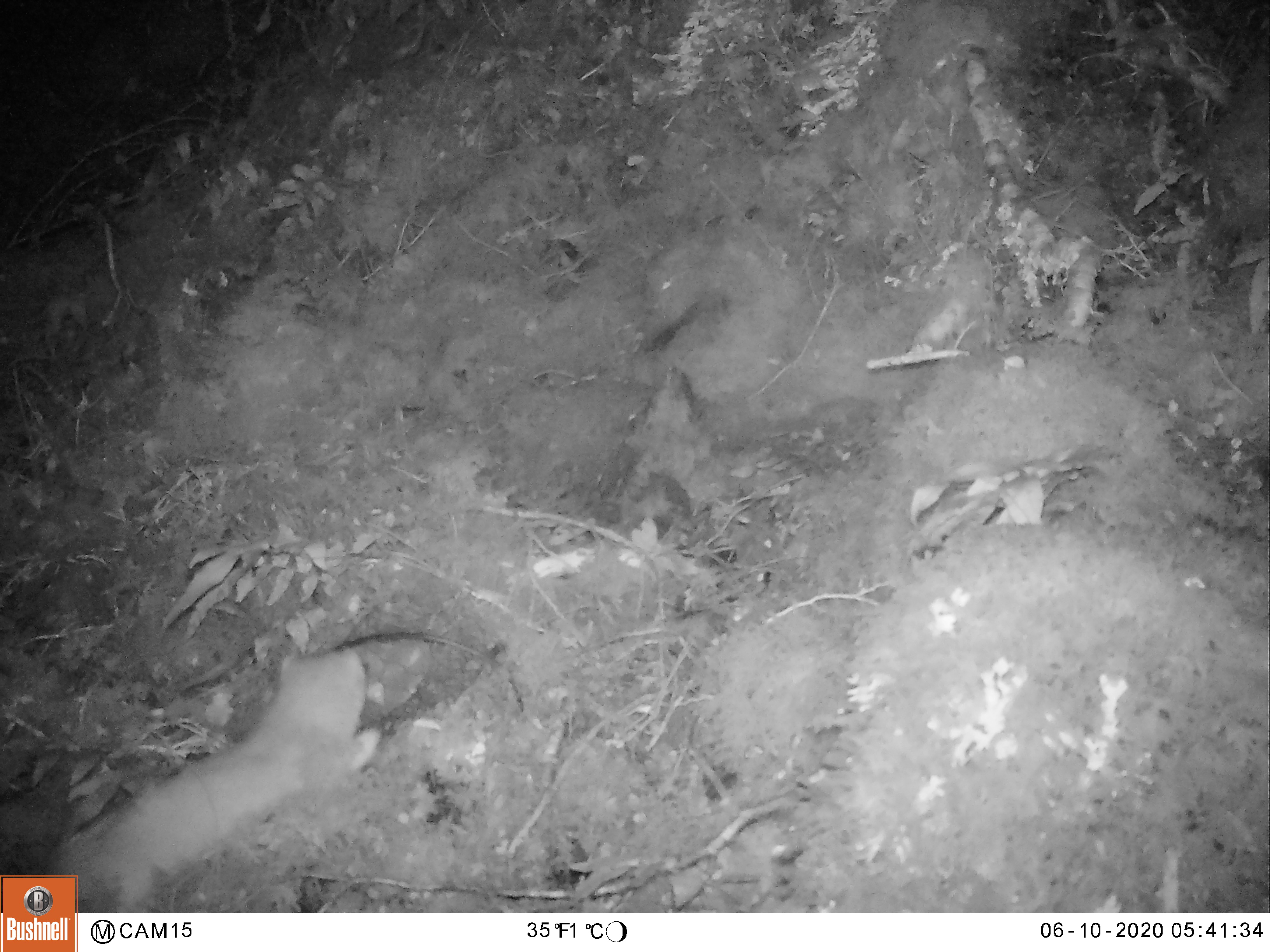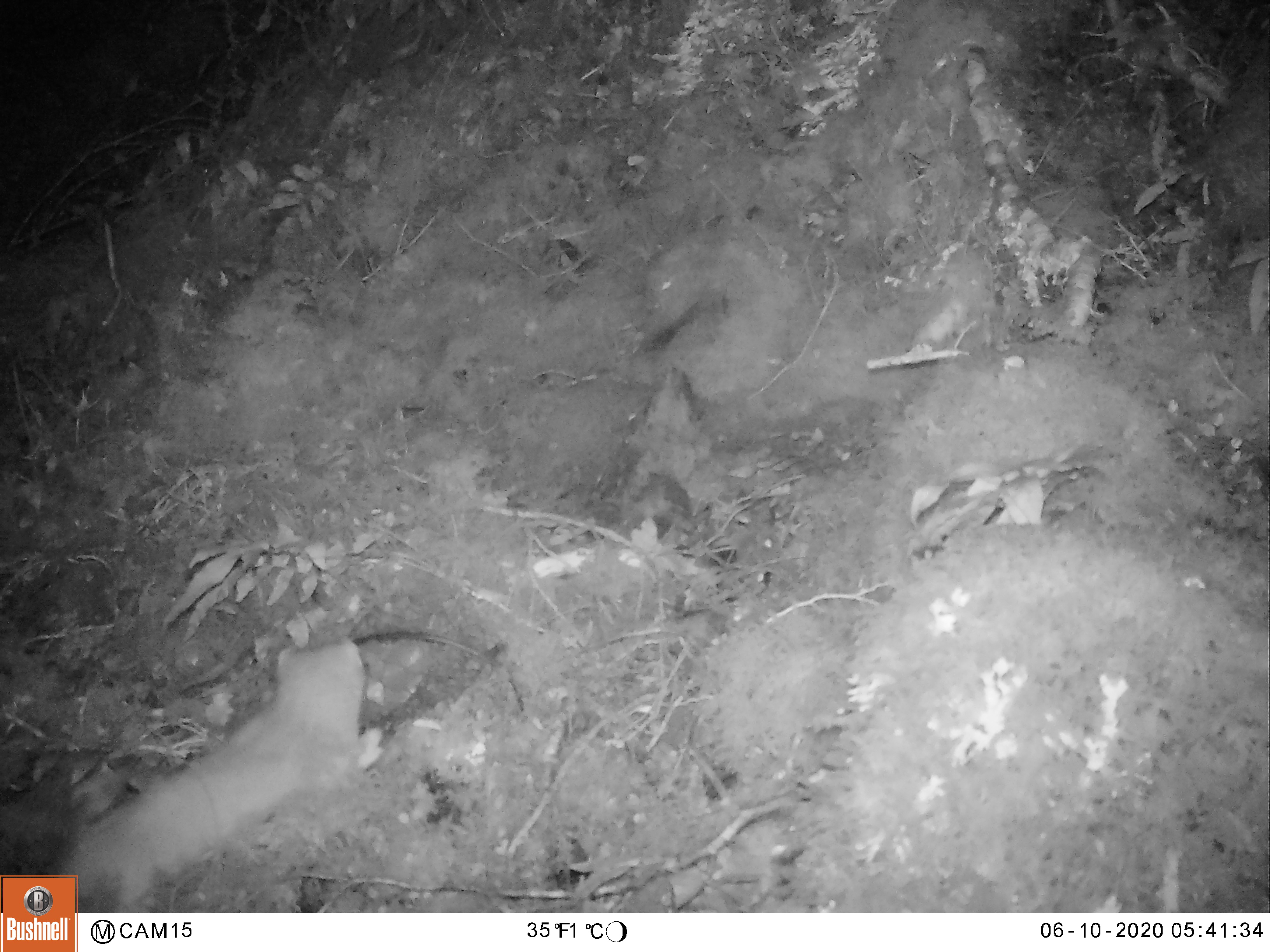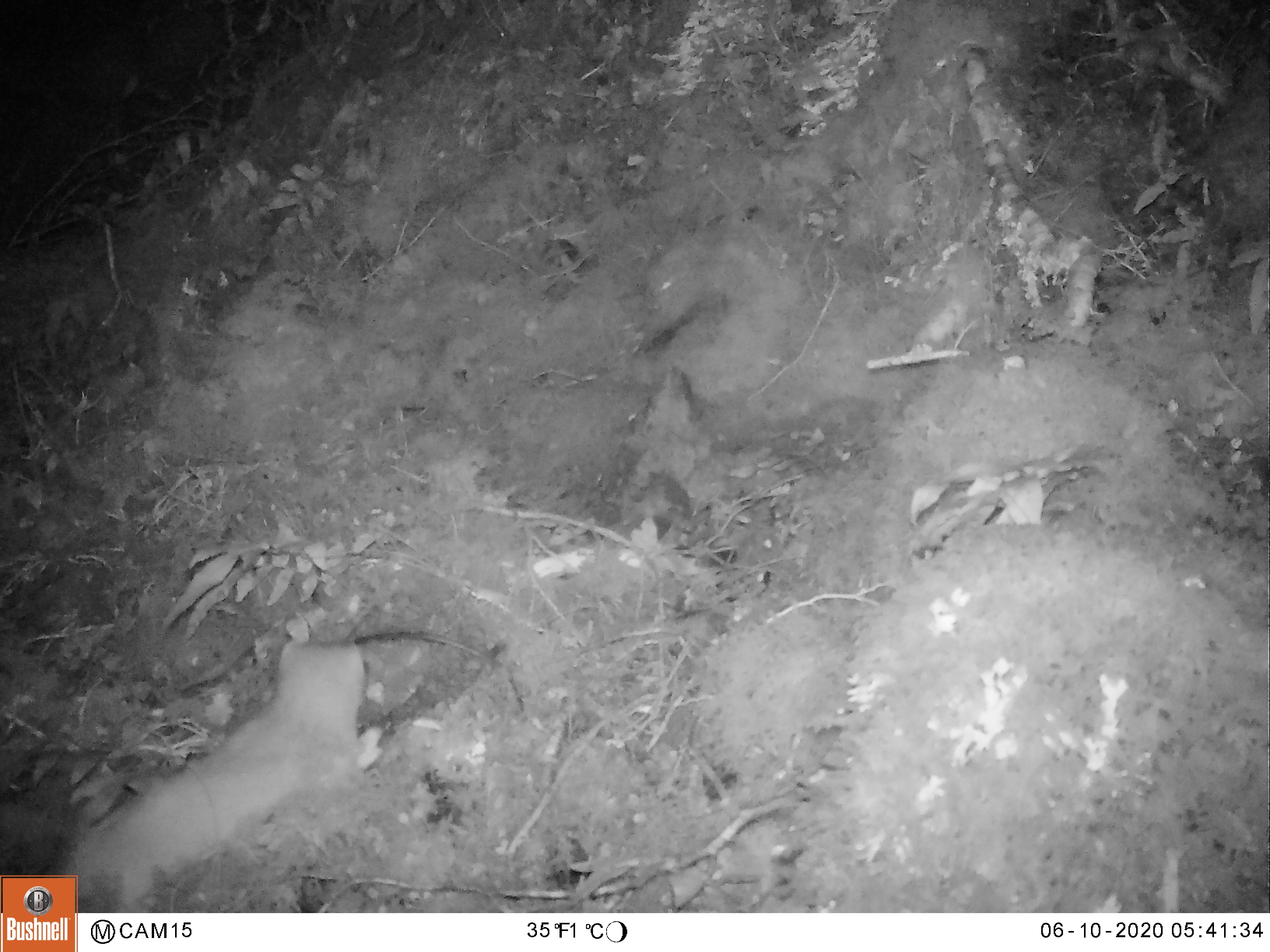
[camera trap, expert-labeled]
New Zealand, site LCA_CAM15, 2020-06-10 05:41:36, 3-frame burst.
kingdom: Animalia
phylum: Chordata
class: Mammalia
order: Carnivora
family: Mustelidae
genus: Mustela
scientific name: Mustela erminea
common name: stoat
Stoat (Mustela erminea).